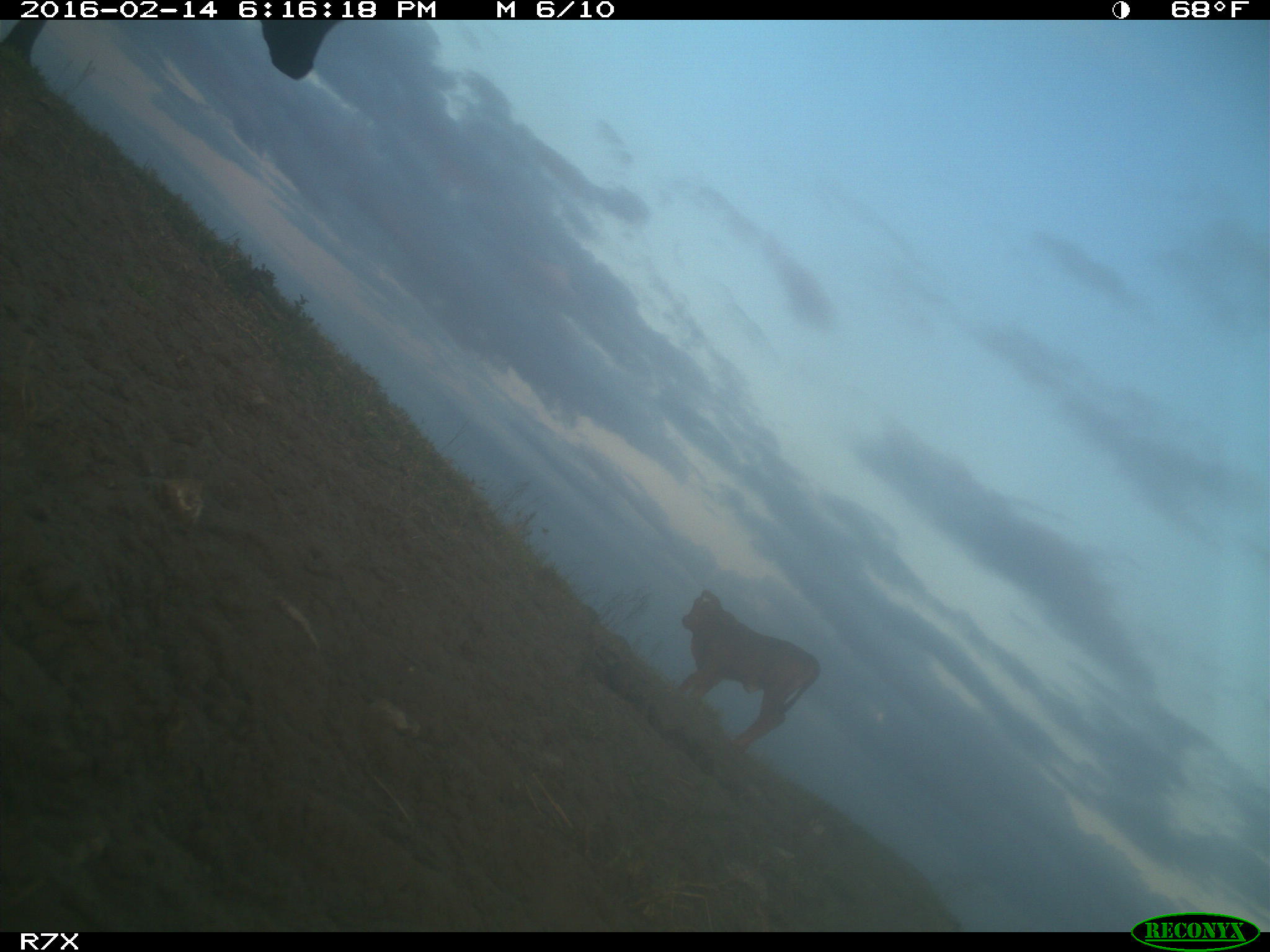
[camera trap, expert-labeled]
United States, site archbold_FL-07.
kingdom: Animalia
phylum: Chordata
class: Mammalia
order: Artiodactyla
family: Bovidae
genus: Bos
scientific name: Bos taurus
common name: domestic cow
Bos taurus (domestic cow).